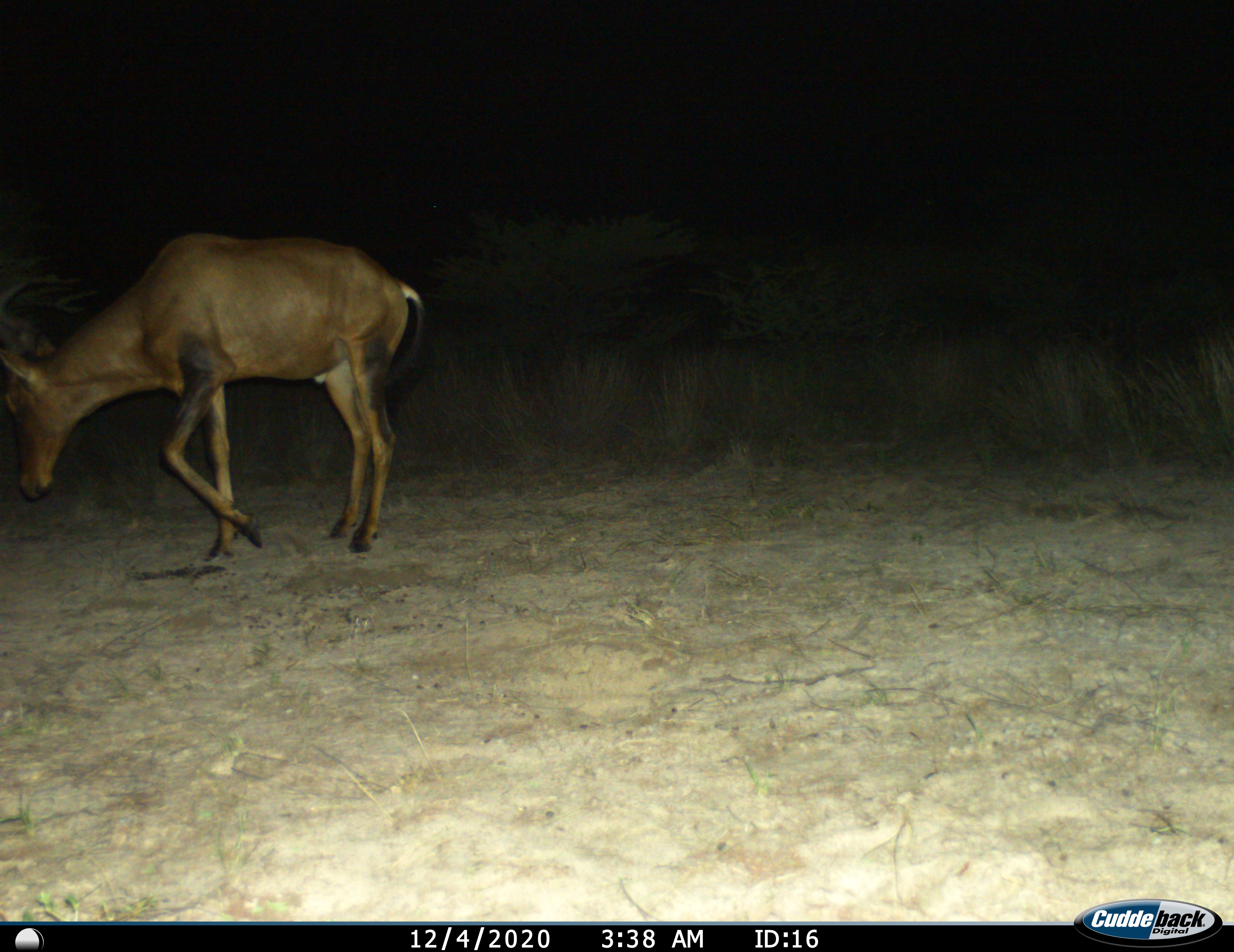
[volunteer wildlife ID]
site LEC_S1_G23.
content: unidentified animal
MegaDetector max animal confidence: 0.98